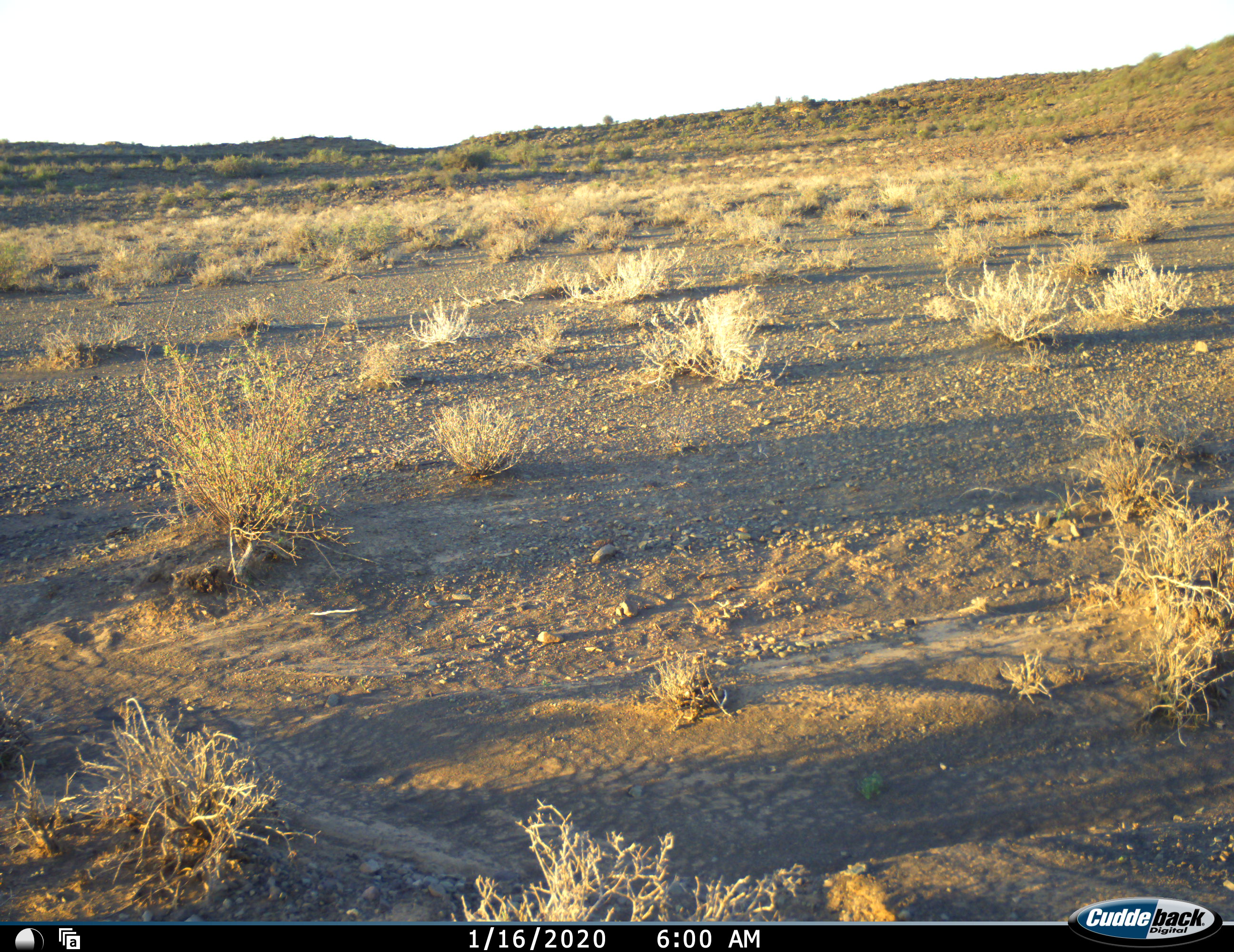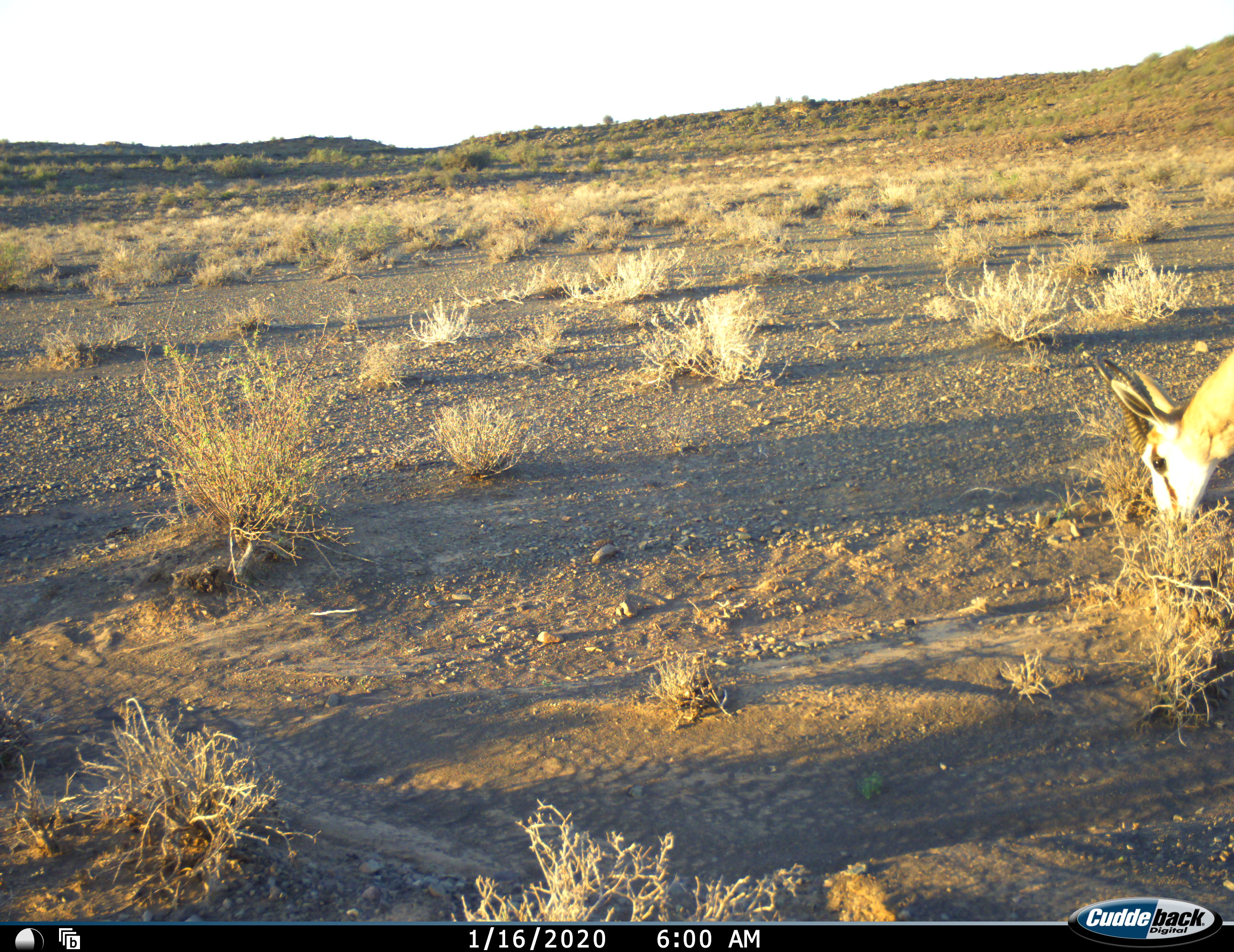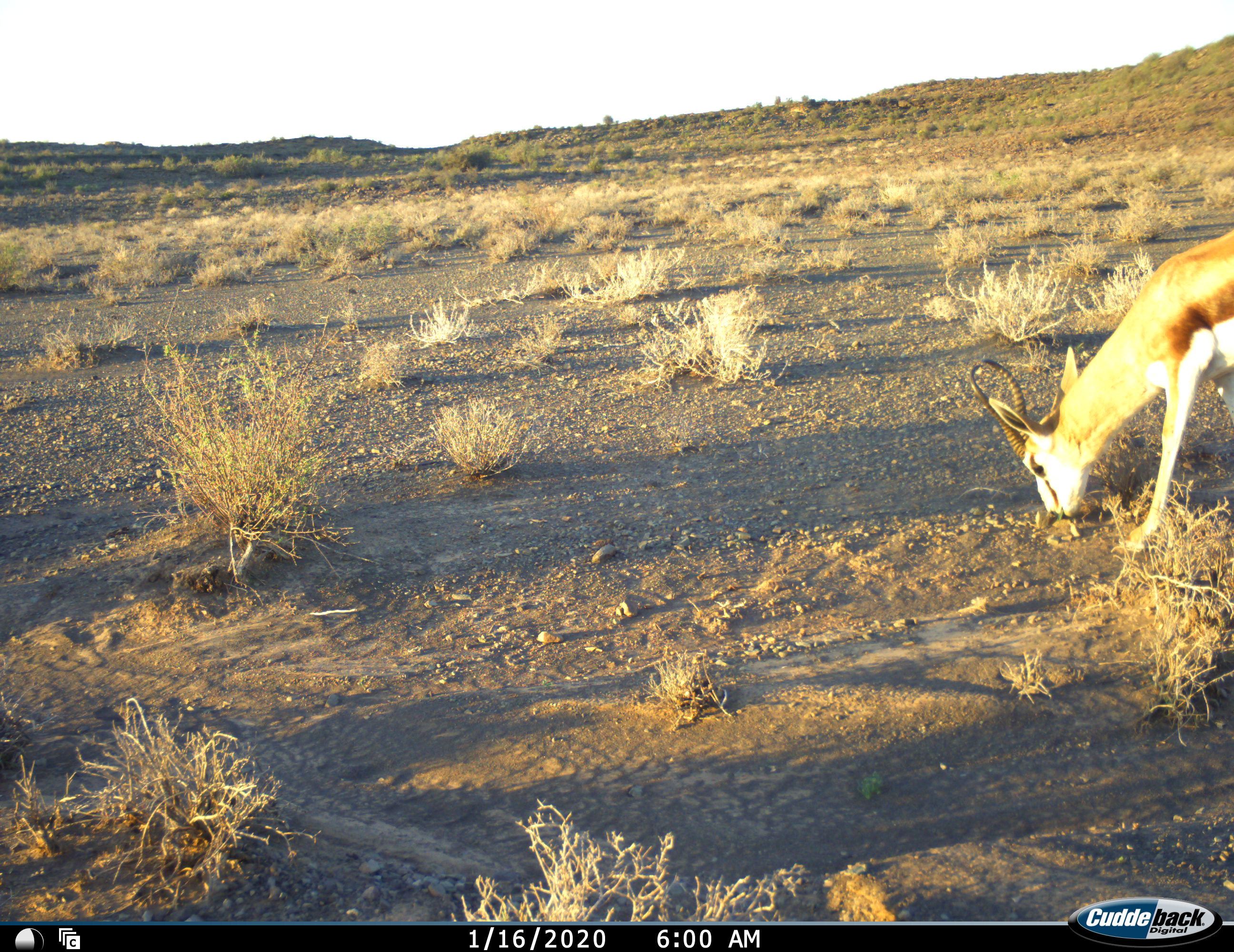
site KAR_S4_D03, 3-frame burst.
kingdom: Animalia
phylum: Chordata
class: Mammalia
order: Artiodactyla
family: Bovidae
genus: Antidorcas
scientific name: Antidorcas marsupialis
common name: springbok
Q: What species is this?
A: Springbok (Antidorcas marsupialis).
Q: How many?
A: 1.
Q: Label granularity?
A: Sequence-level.